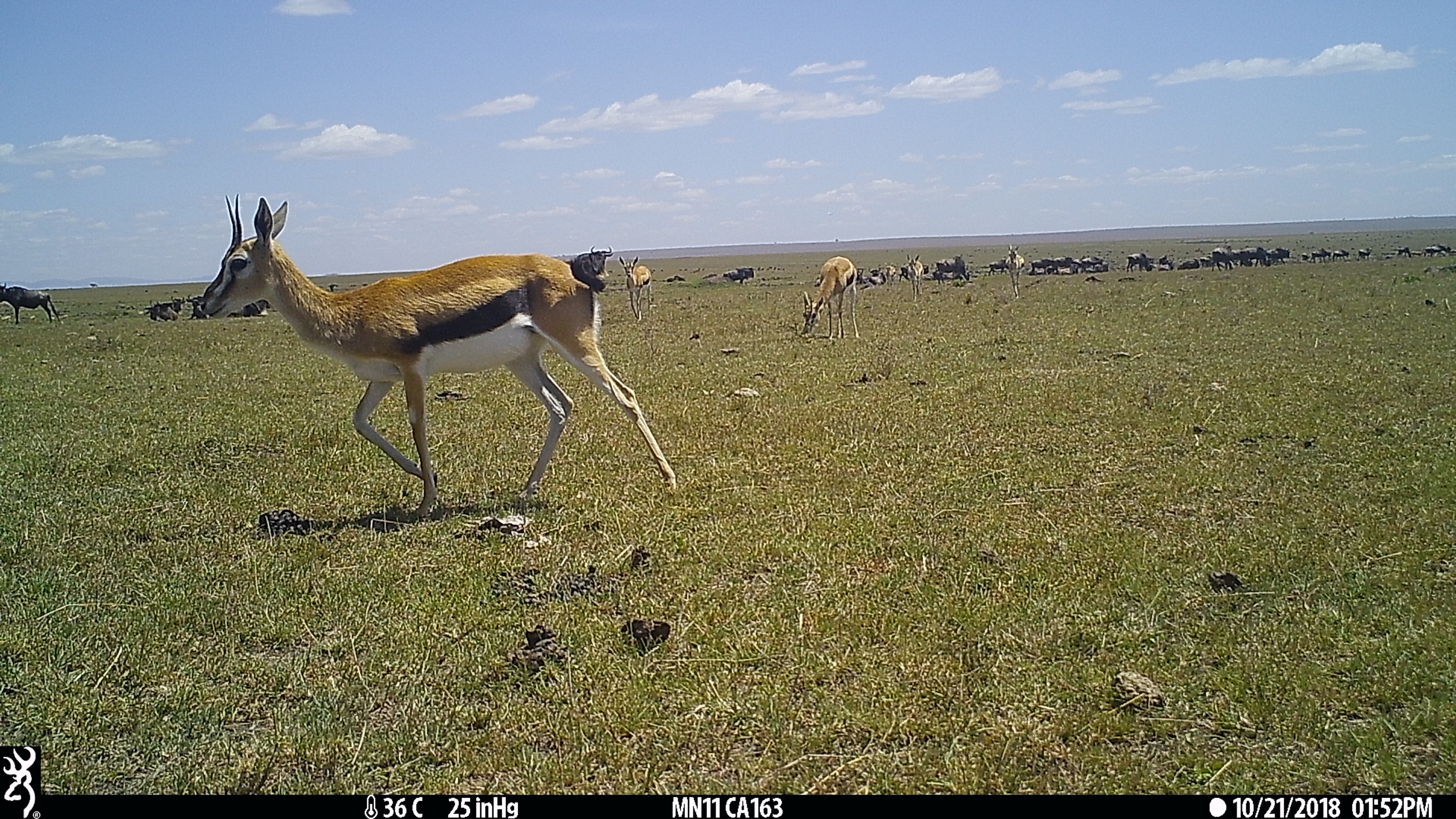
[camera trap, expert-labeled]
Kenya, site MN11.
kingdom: Animalia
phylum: Chordata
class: Mammalia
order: Artiodactyla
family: Bovidae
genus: Connochaetes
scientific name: Connochaetes taurinus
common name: blue wildebeest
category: wildebeest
Wildebeest (blue wildebeest) (Connochaetes taurinus).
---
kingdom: Animalia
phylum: Chordata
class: Mammalia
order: Artiodactyla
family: Bovidae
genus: Eudorcas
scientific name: Eudorcas thomsonii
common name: thomon's gazelle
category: gazelle thomsons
Gazelle thomsons (thomon's gazelle) (Eudorcas thomsonii).